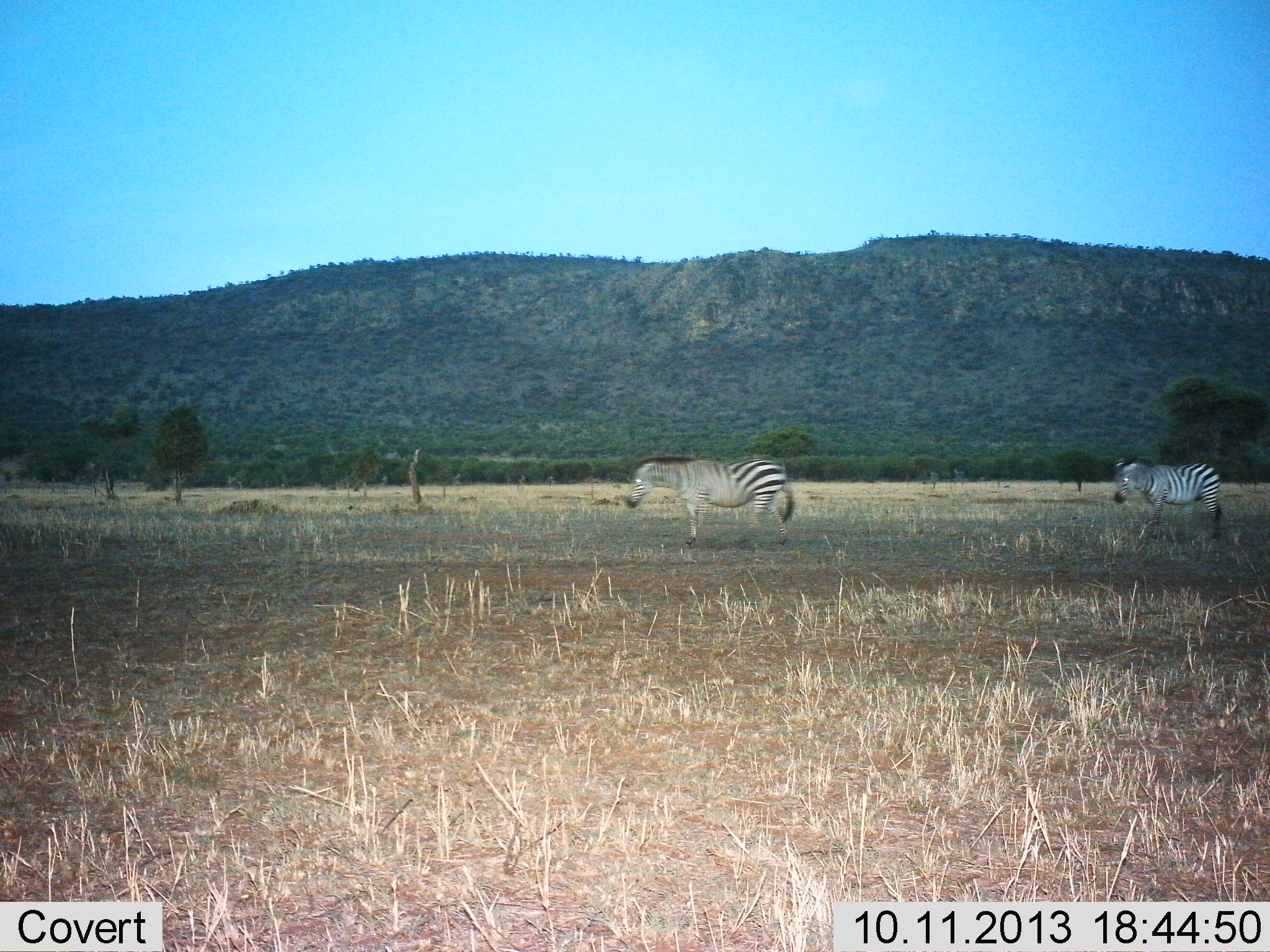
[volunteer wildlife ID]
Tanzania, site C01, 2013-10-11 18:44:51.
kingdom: Animalia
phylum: Chordata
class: Mammalia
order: Perissodactyla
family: Equidae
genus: Equus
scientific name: Equus quagga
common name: plains zebra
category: zebra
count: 2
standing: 14%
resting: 0%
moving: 86%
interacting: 7%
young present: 0%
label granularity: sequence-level